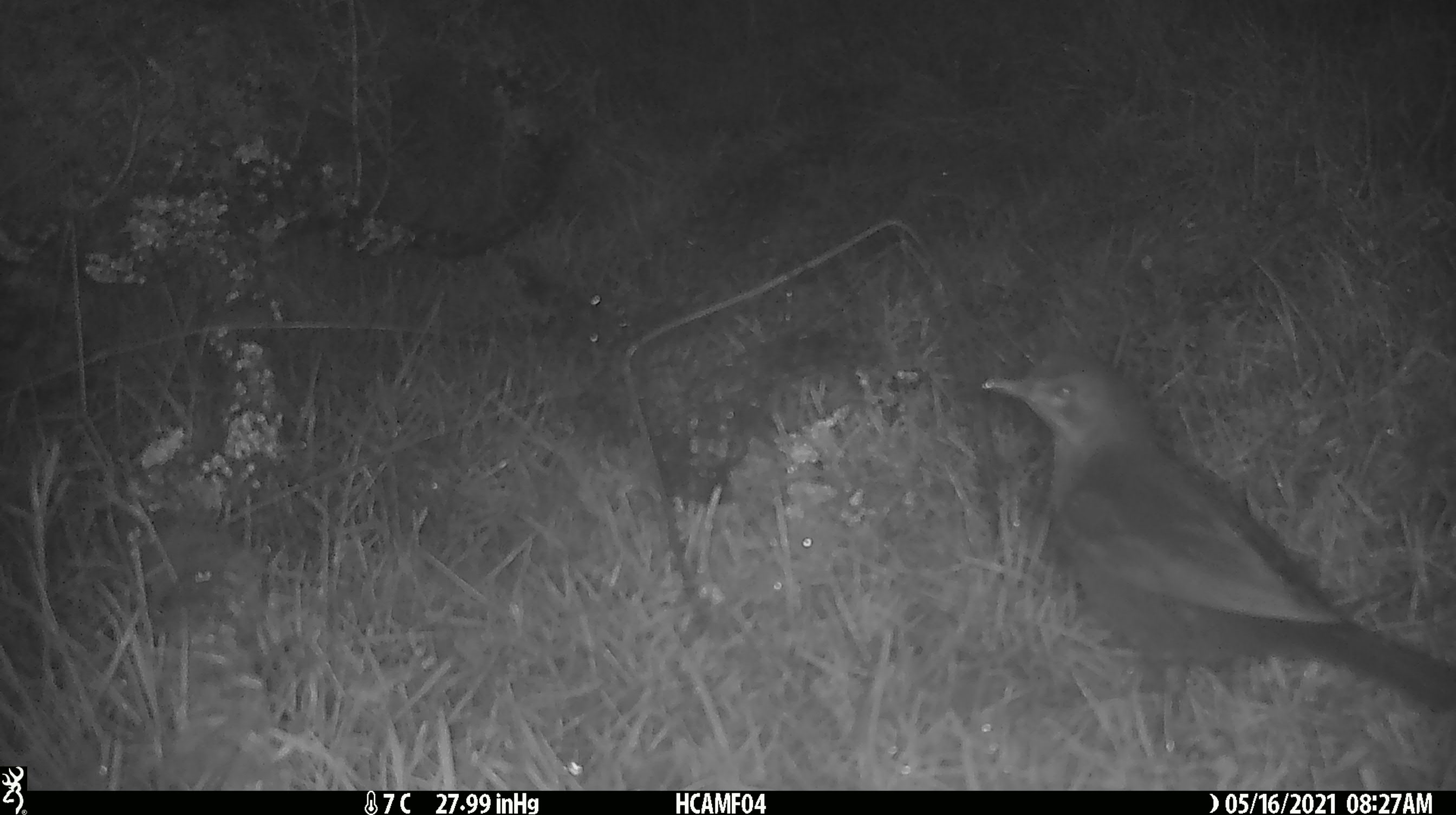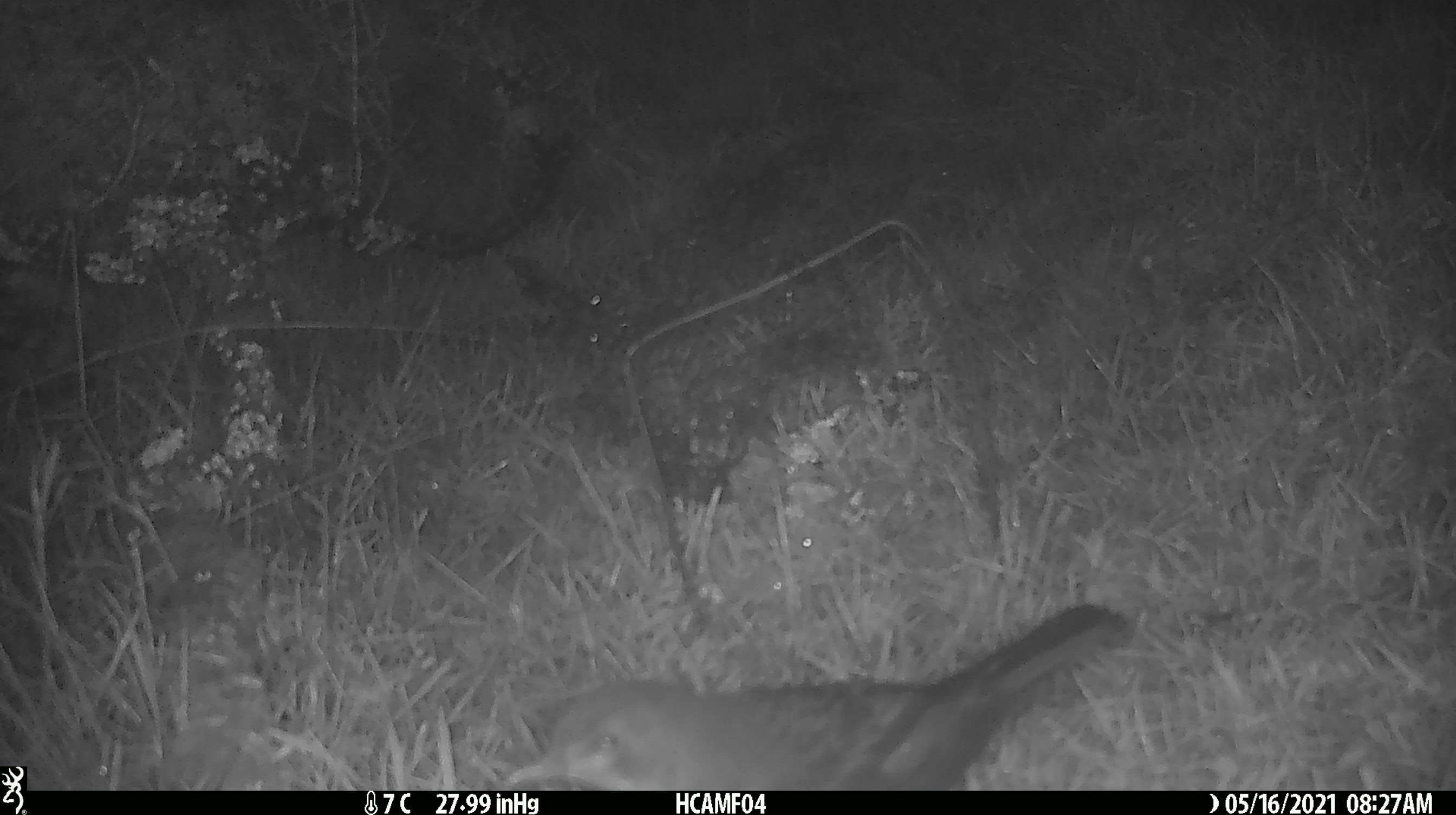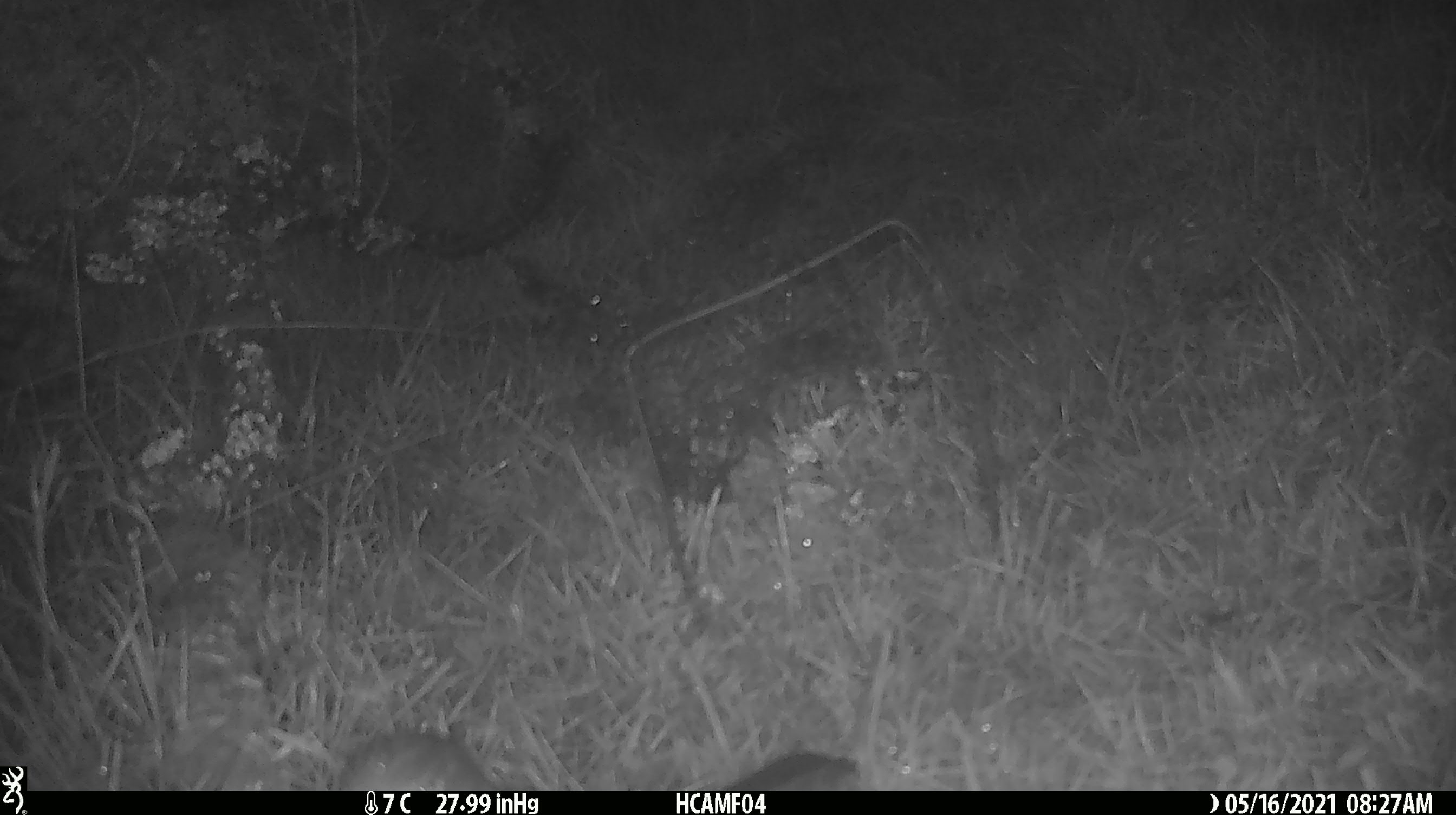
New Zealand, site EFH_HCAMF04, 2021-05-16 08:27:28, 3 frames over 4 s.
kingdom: Animalia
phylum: Chordata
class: Aves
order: Passeriformes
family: Turdidae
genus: Turdus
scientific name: Turdus merula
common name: eurasian blackbird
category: blackbird